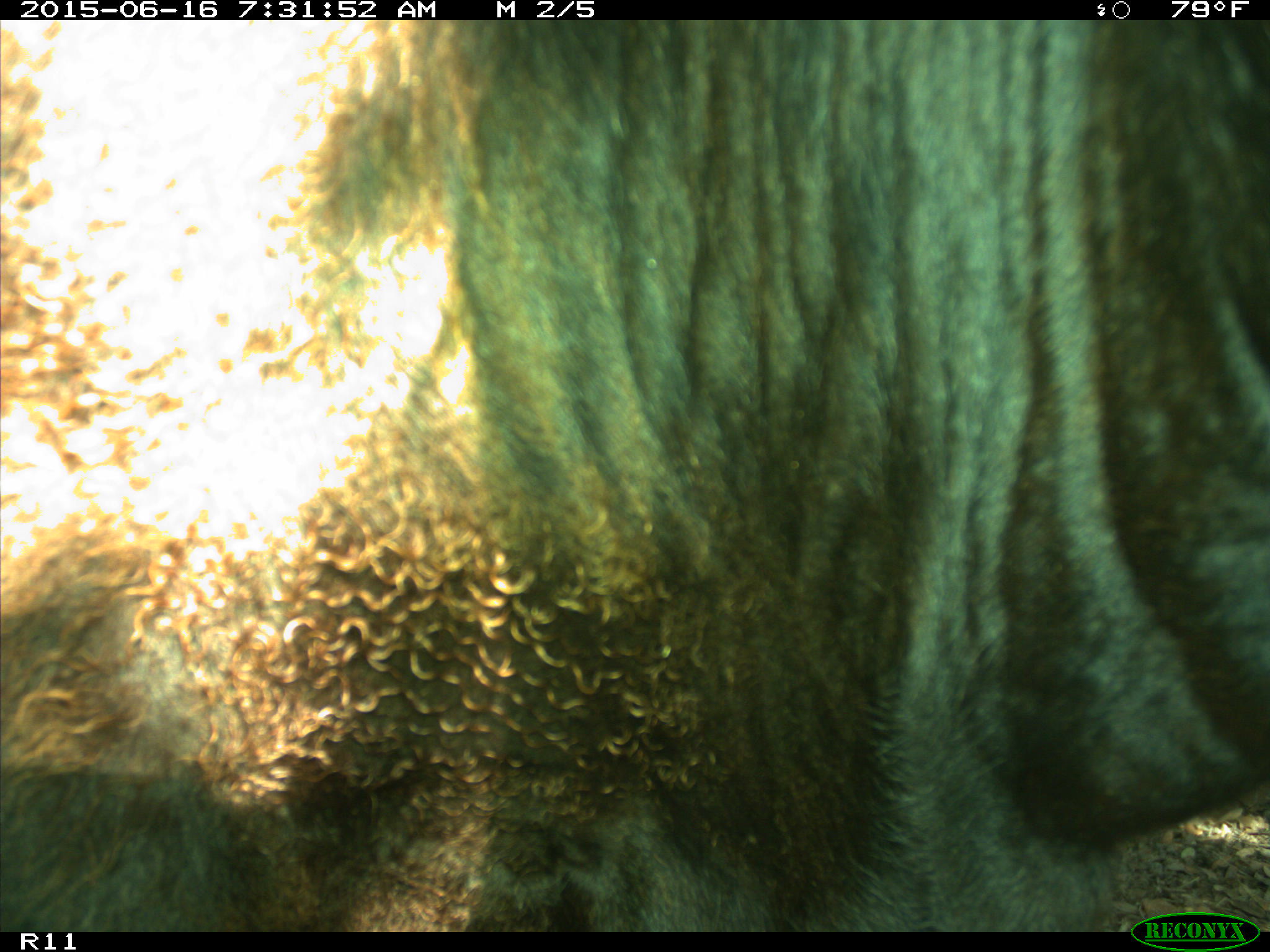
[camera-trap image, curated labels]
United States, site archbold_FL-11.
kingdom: Animalia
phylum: Chordata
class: Mammalia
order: Artiodactyla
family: Bovidae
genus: Bos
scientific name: Bos taurus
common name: domestic cow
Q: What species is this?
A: Bos taurus (domestic cow).